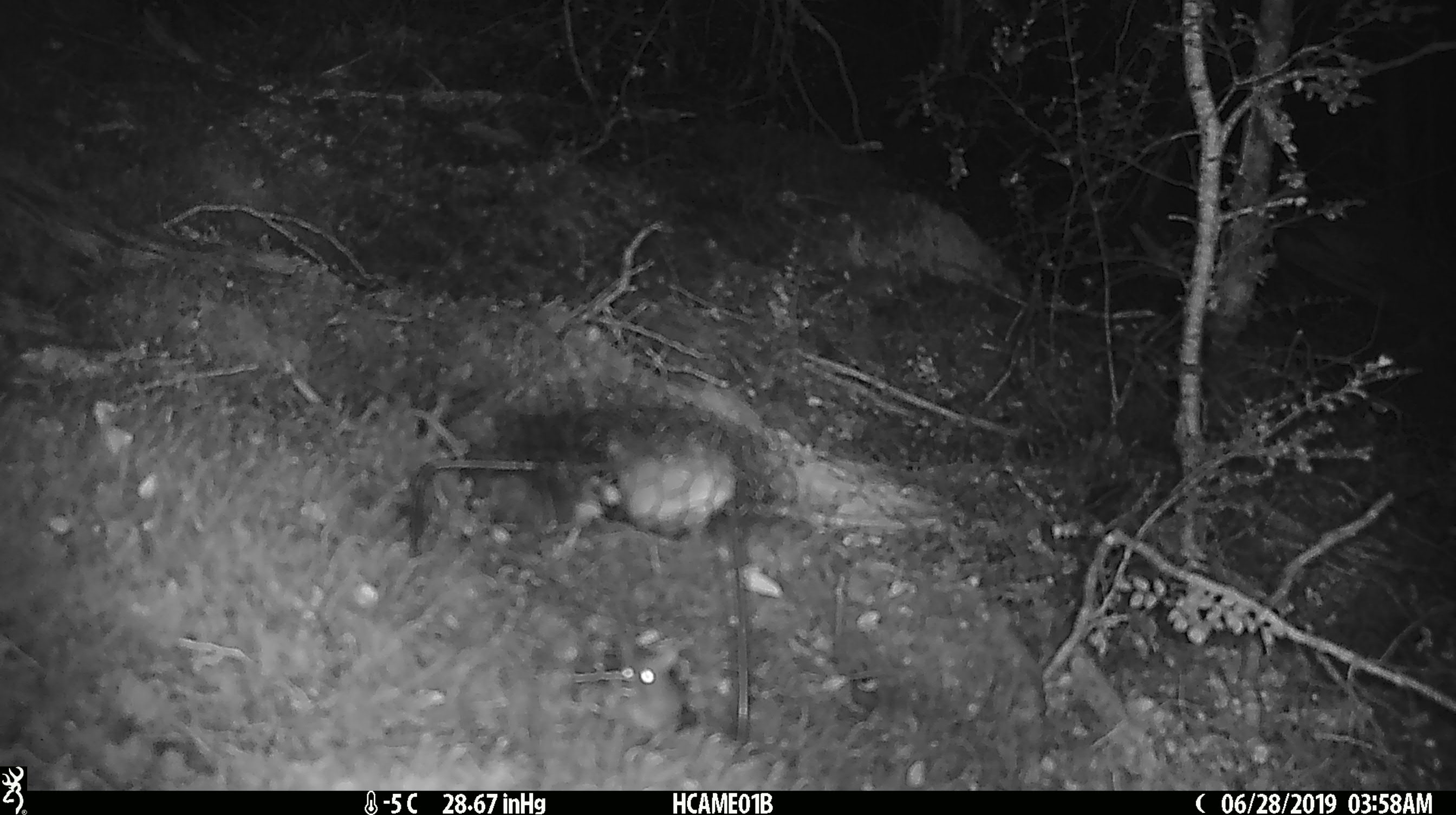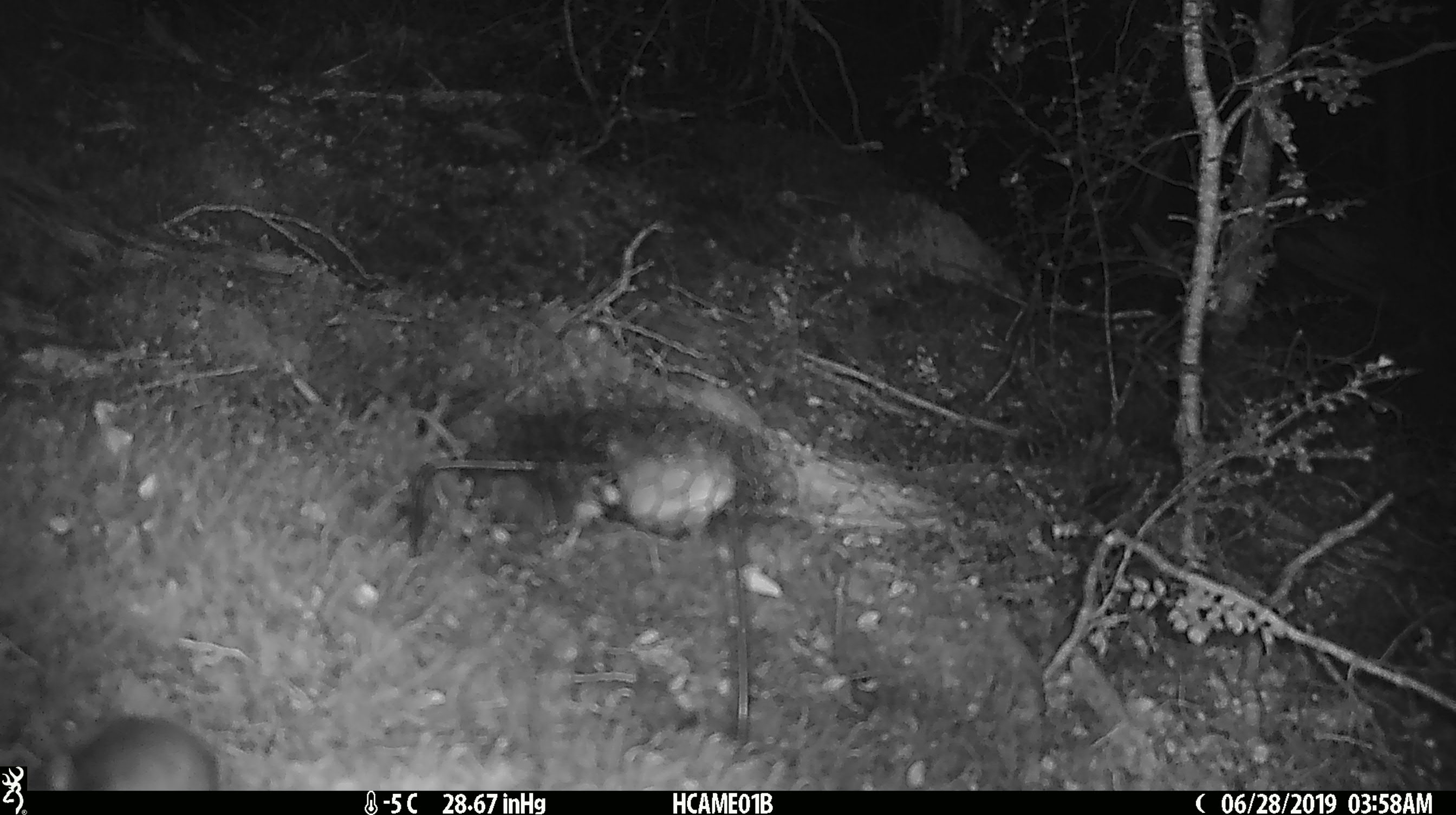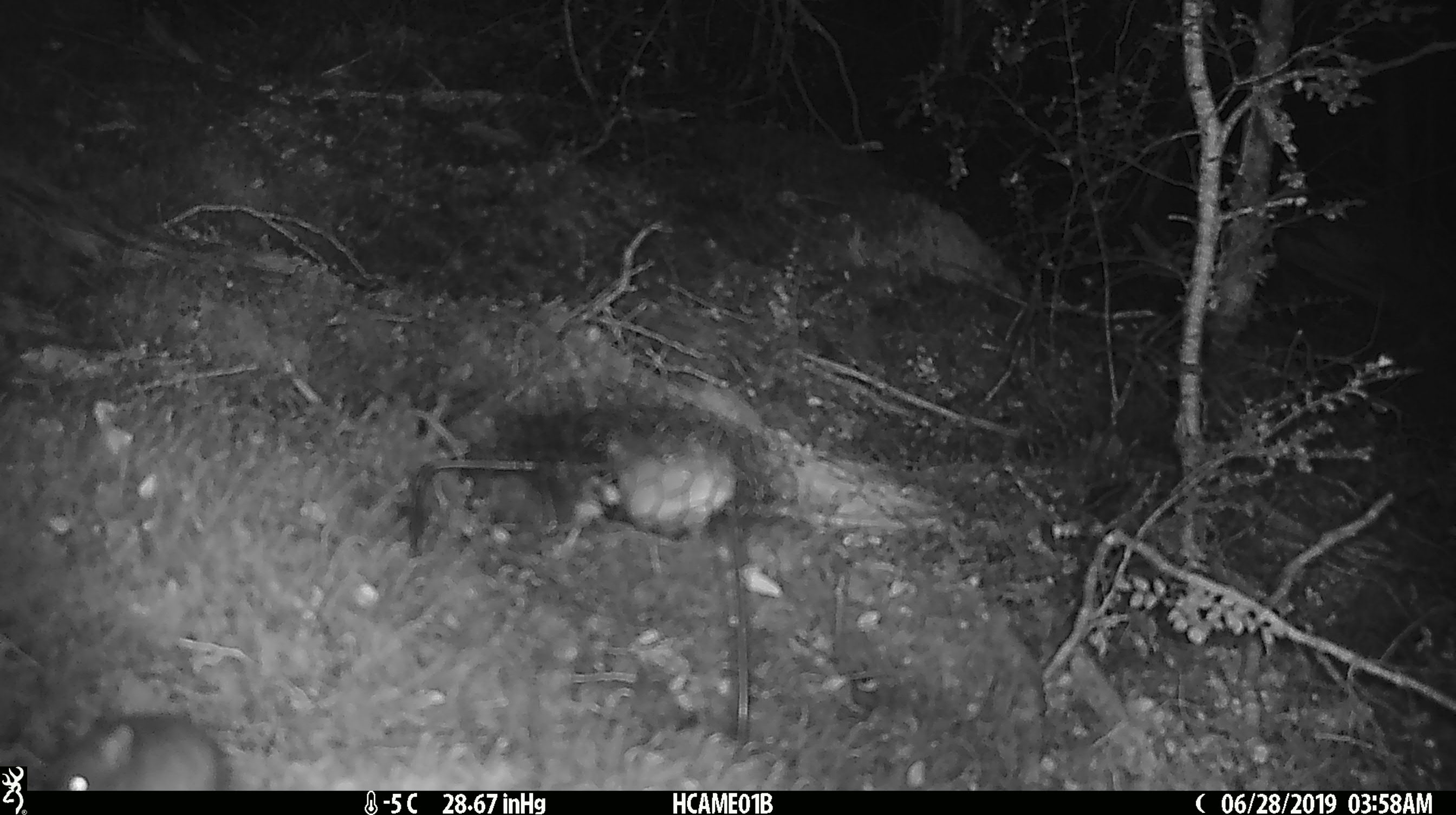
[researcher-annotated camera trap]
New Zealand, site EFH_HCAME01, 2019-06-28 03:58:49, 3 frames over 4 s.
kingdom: Animalia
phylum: Chordata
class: Mammalia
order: Rodentia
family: Muridae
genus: Mus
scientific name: Mus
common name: mouse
Mouse (Mus).